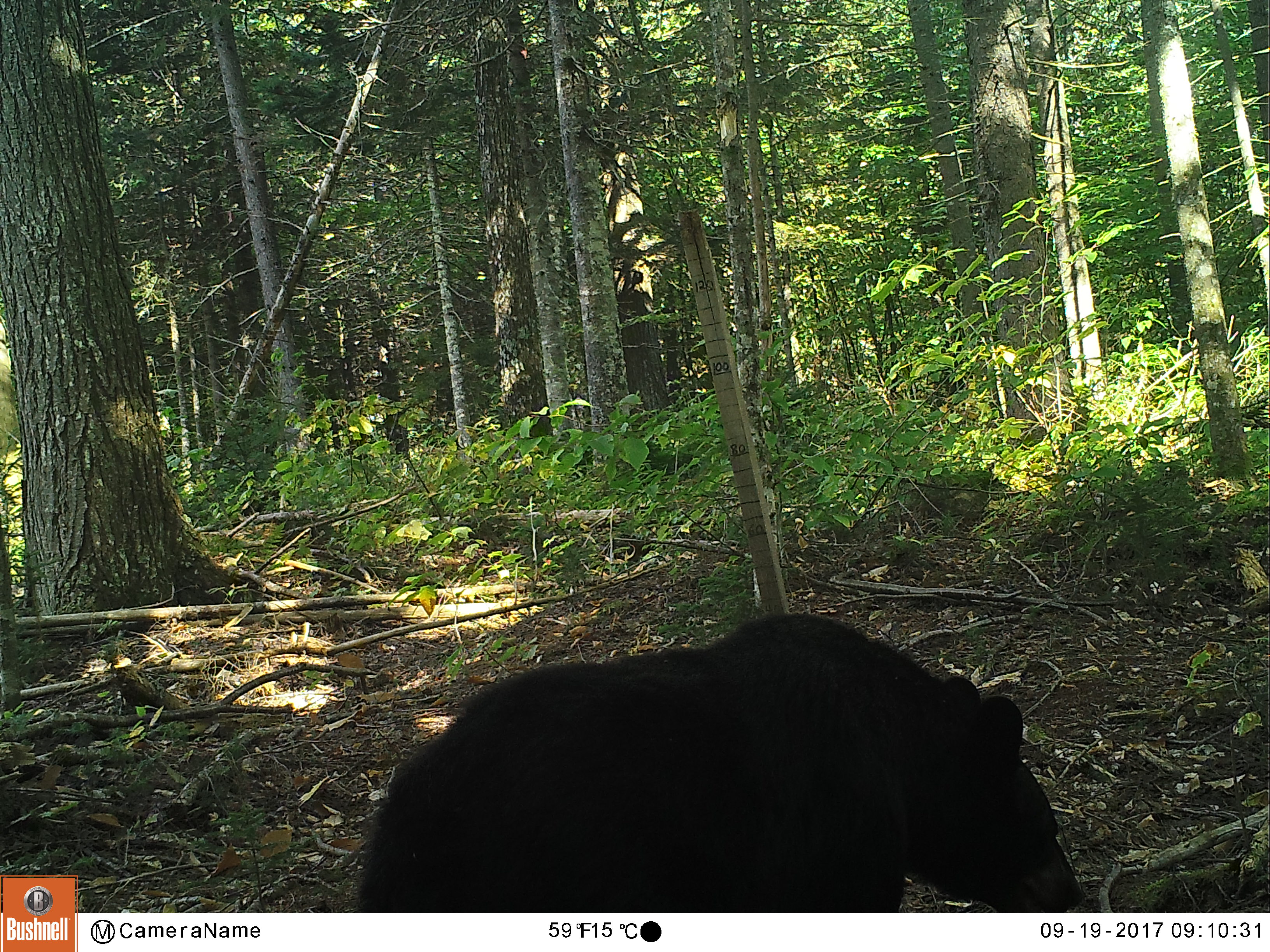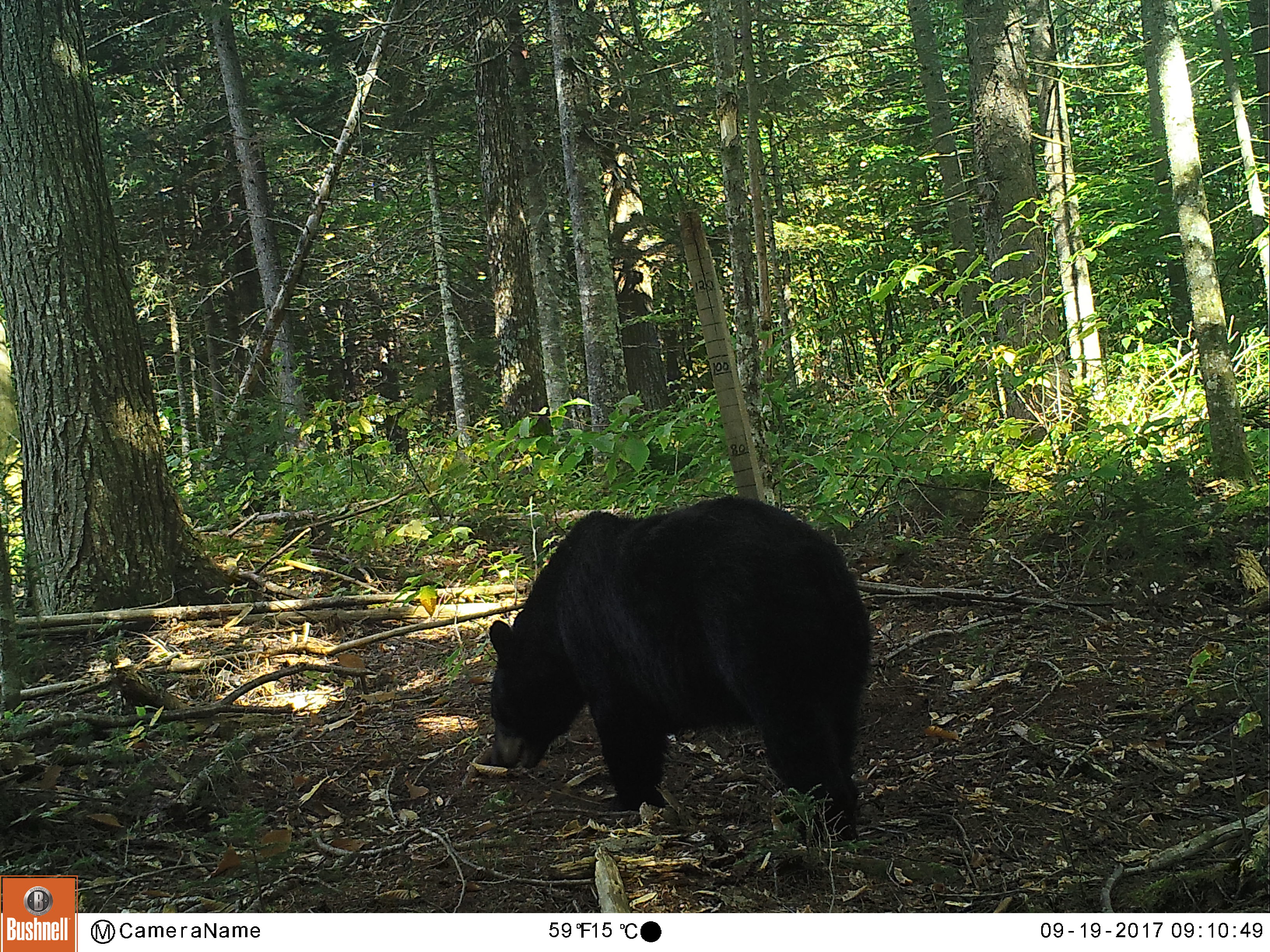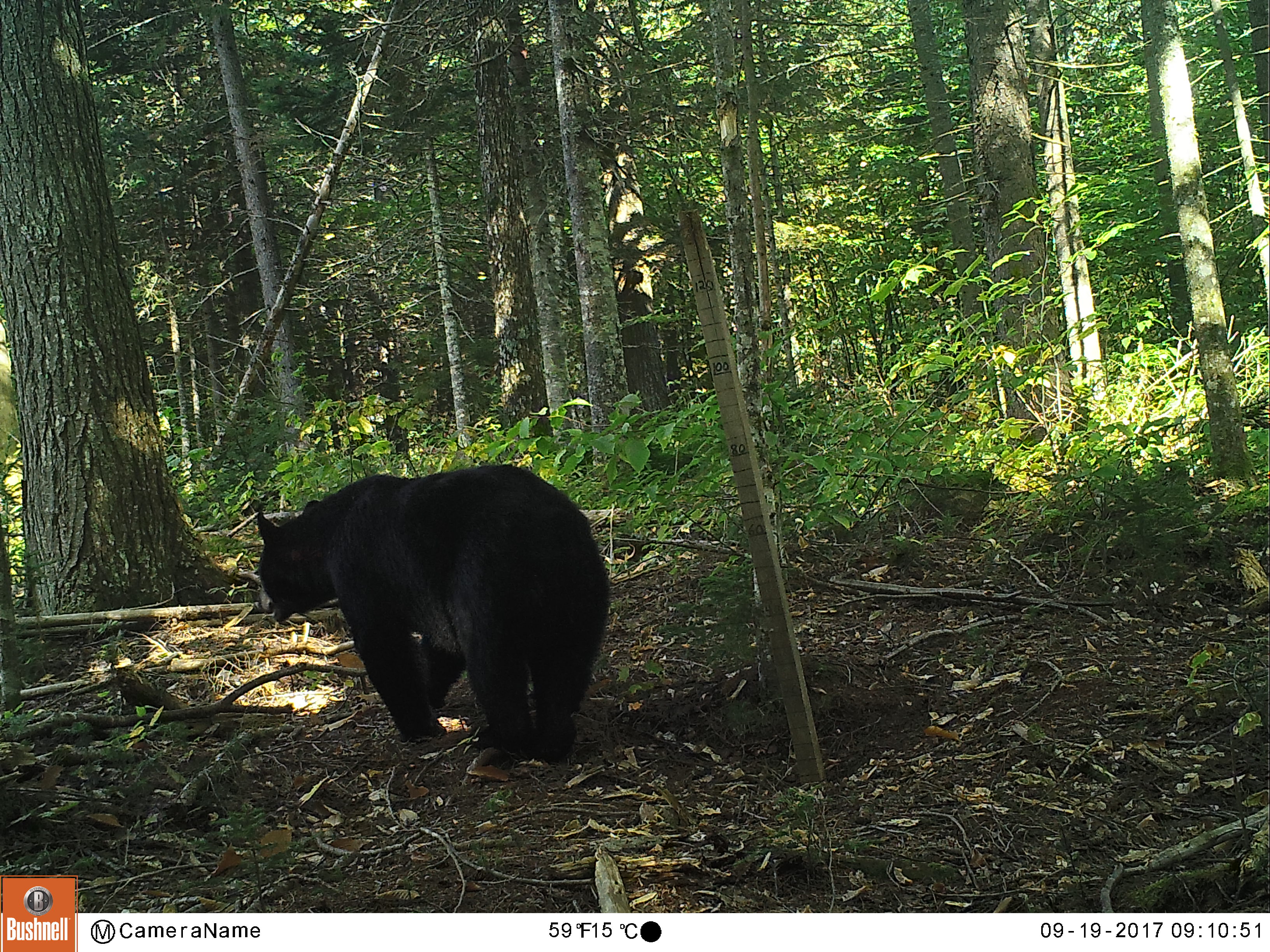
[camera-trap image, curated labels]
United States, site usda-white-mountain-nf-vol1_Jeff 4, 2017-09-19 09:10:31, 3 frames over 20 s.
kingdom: Animalia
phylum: Chordata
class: Mammalia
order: Carnivora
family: Ursidae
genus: Ursus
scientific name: Ursus americanus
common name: black bear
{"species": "black bear (Ursus americanus)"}